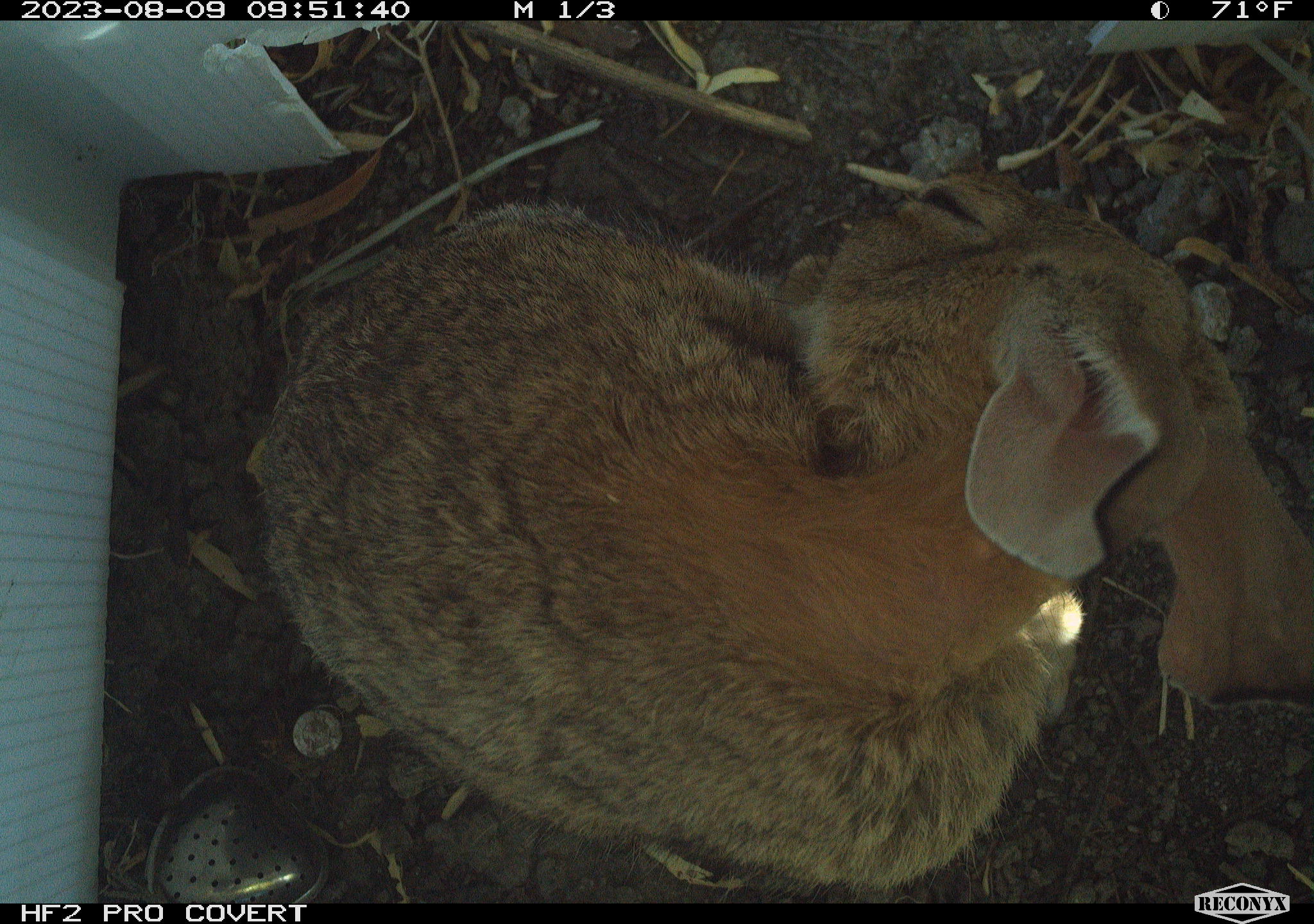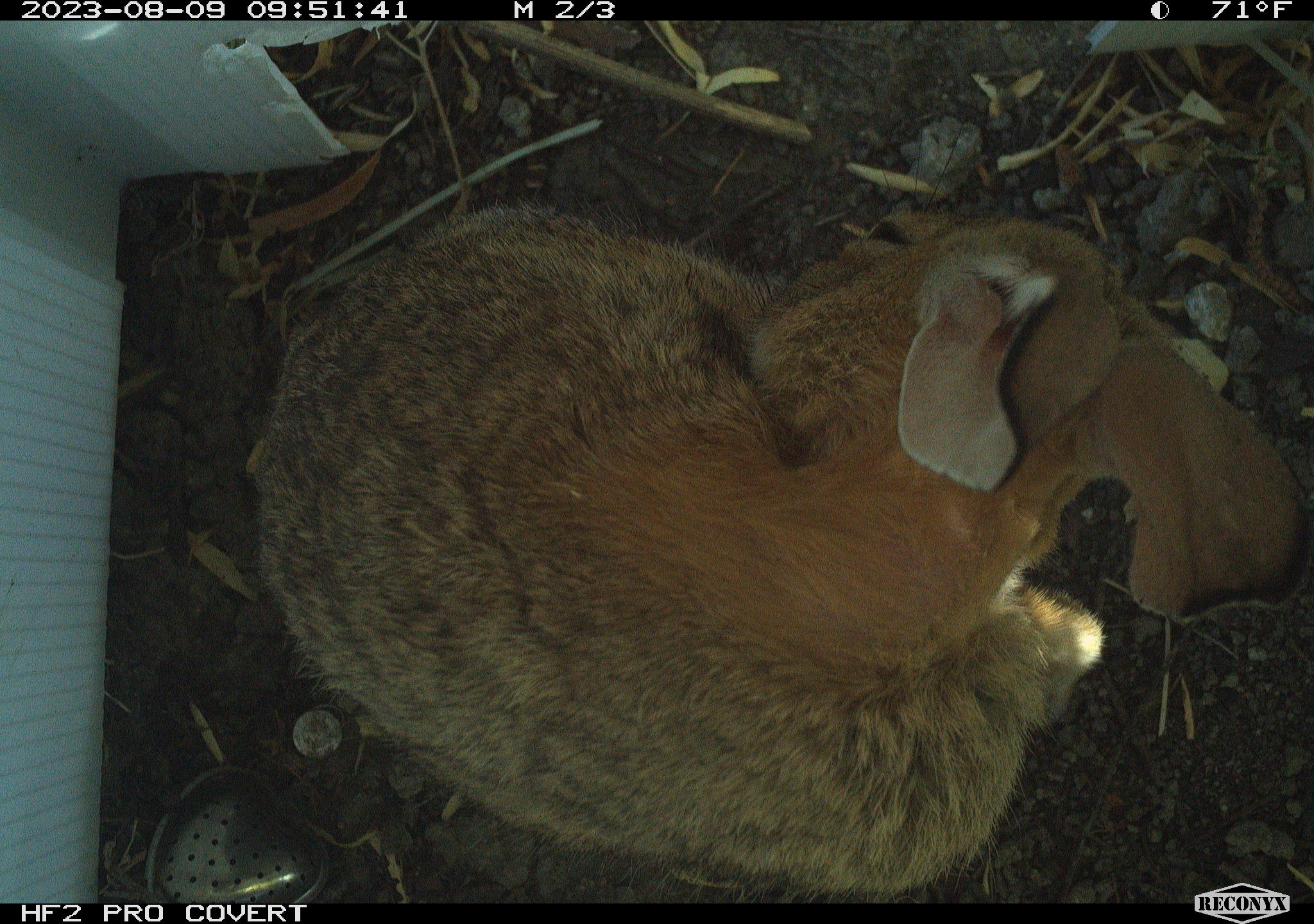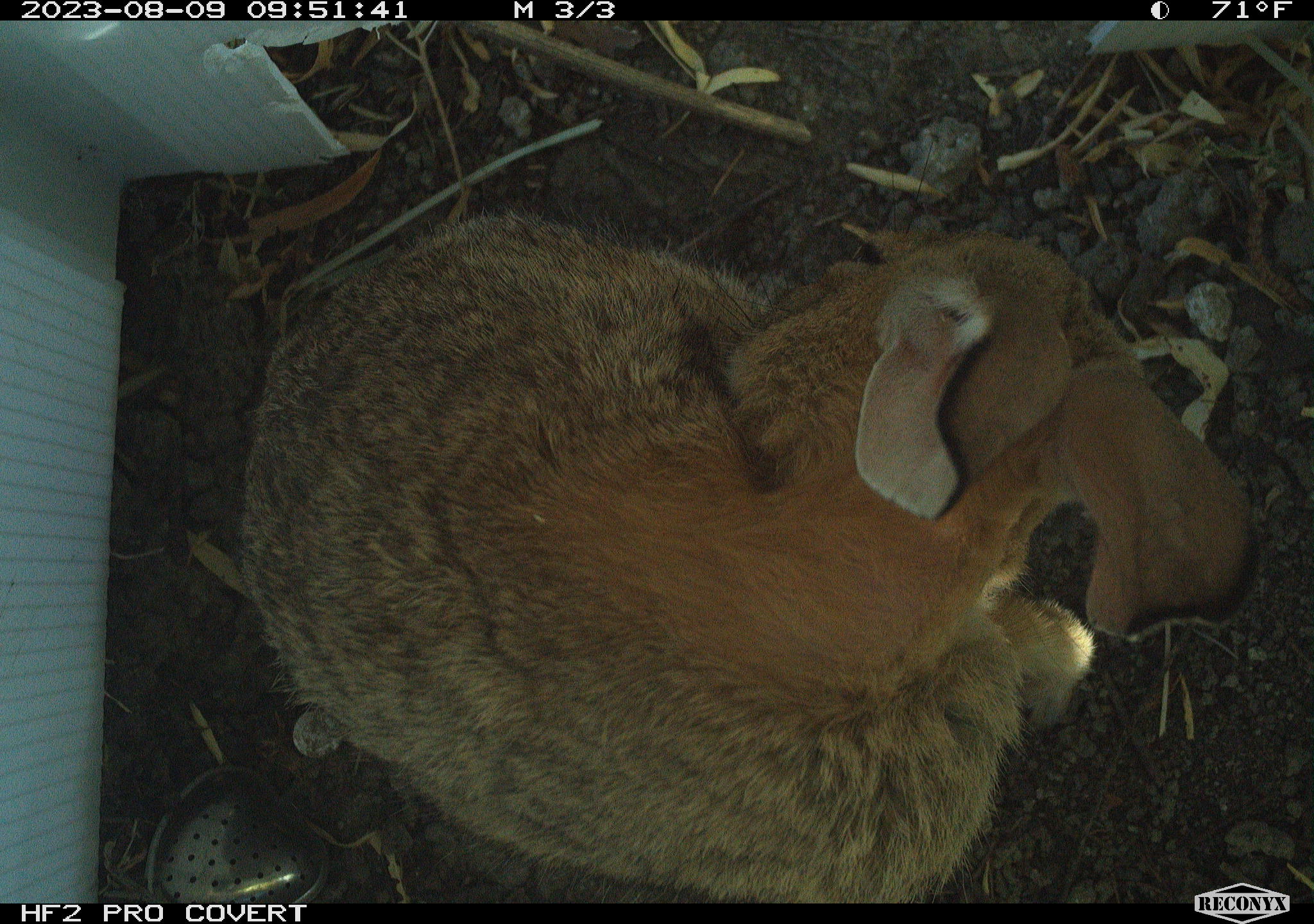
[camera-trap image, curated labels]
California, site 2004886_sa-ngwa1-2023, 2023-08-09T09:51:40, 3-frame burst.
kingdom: Animalia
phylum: Chordata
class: Mammalia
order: Lagomorpha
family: Leporidae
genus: Sylvilagus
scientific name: Sylvilagus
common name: cottontail rabbits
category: sylvilagus species